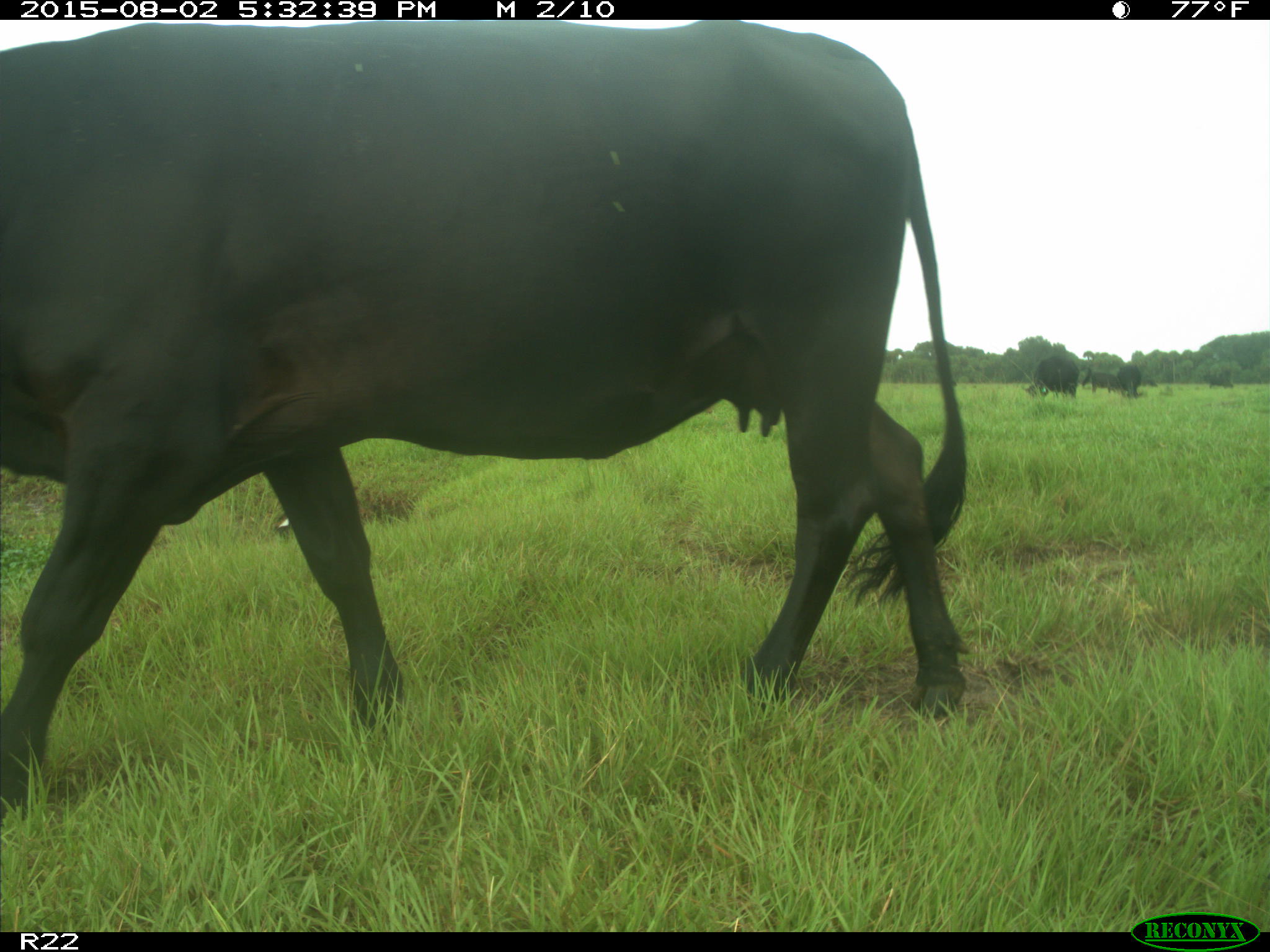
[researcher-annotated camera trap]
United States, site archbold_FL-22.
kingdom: Animalia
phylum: Chordata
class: Mammalia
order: Artiodactyla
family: Bovidae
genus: Bos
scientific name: Bos taurus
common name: domestic cow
Bos taurus (domestic cow).